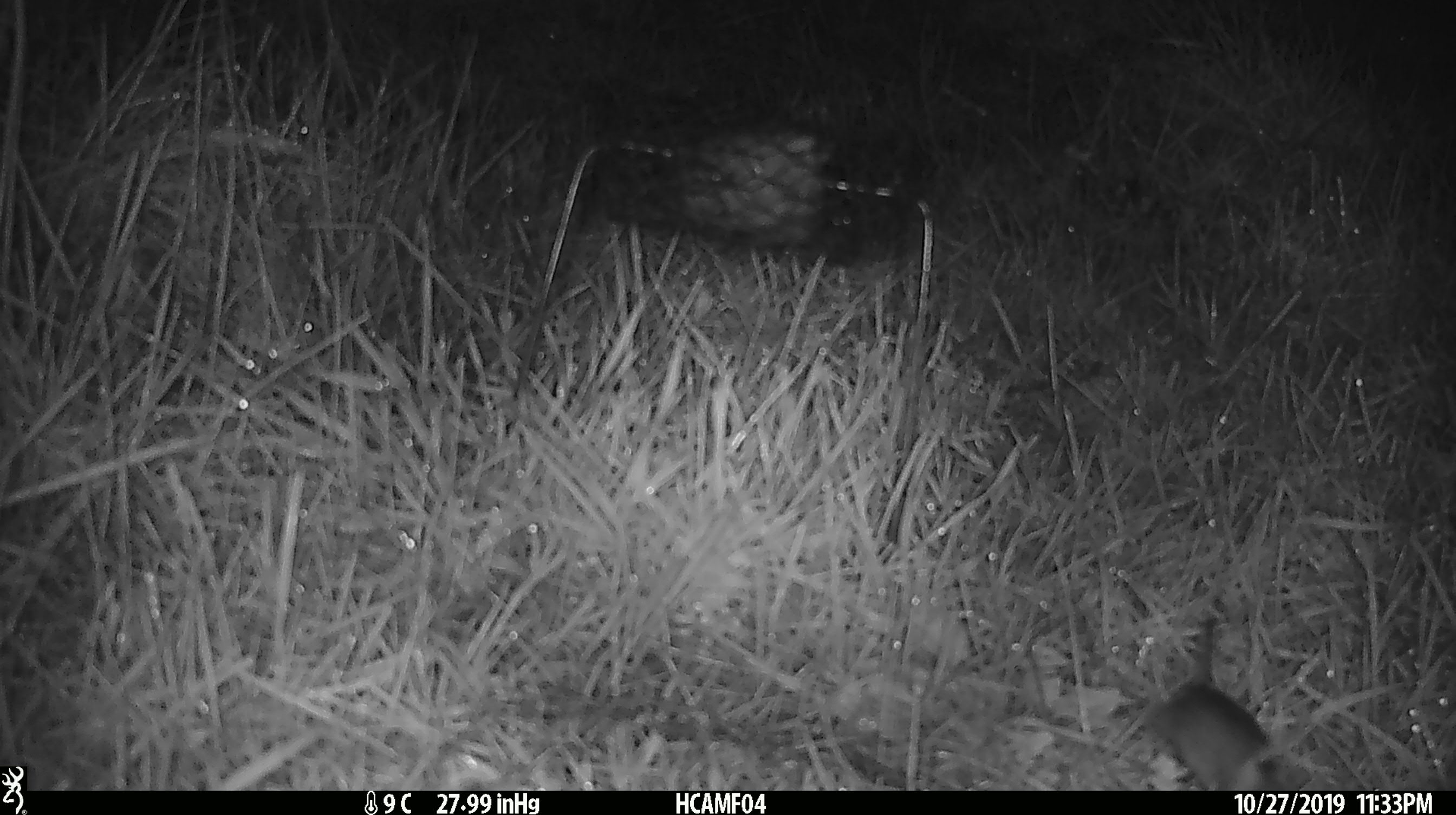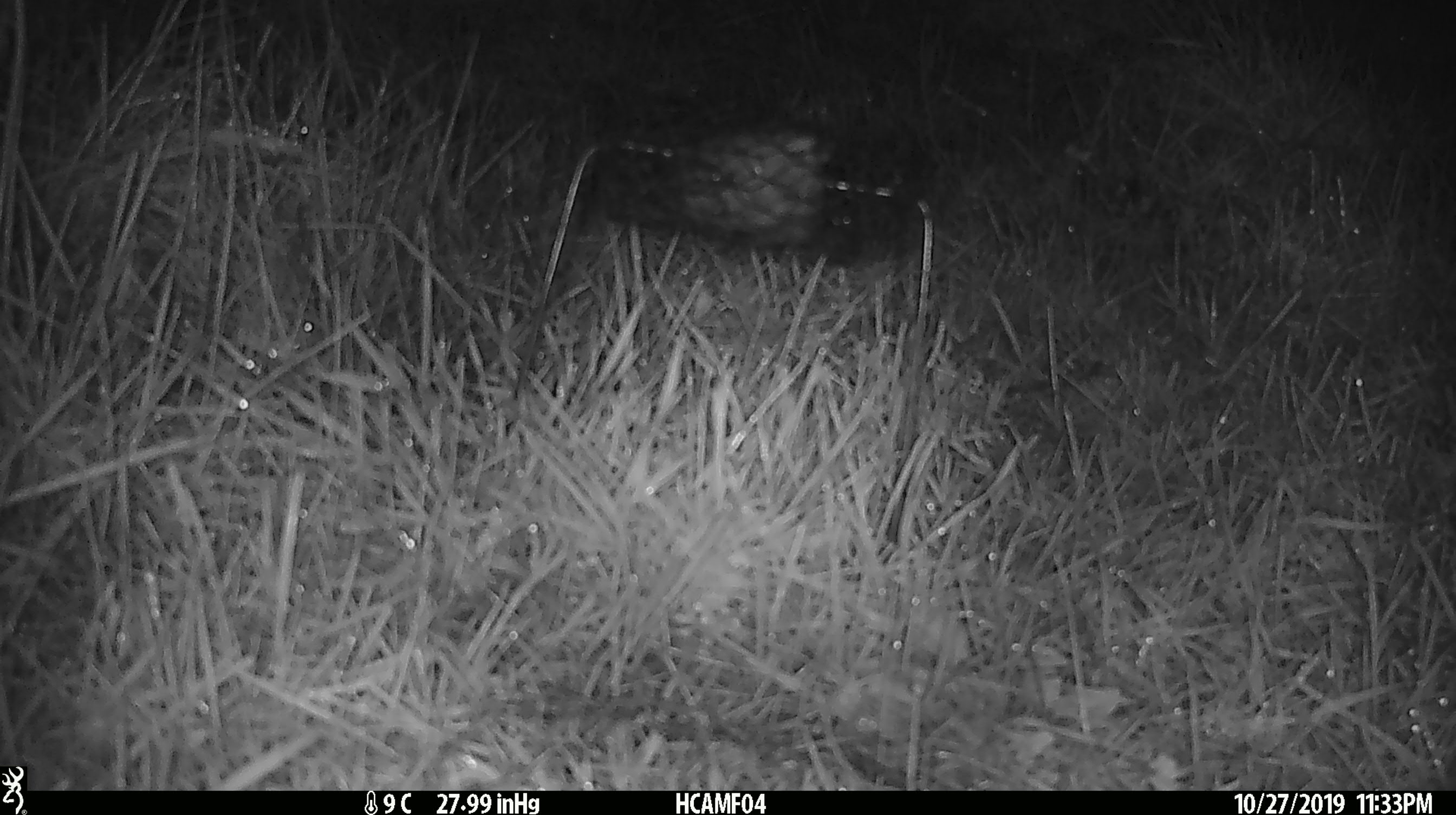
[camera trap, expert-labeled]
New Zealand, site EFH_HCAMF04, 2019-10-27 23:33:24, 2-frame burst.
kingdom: Animalia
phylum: Chordata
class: Mammalia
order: Rodentia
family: Muridae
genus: Mus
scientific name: Mus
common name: mouse